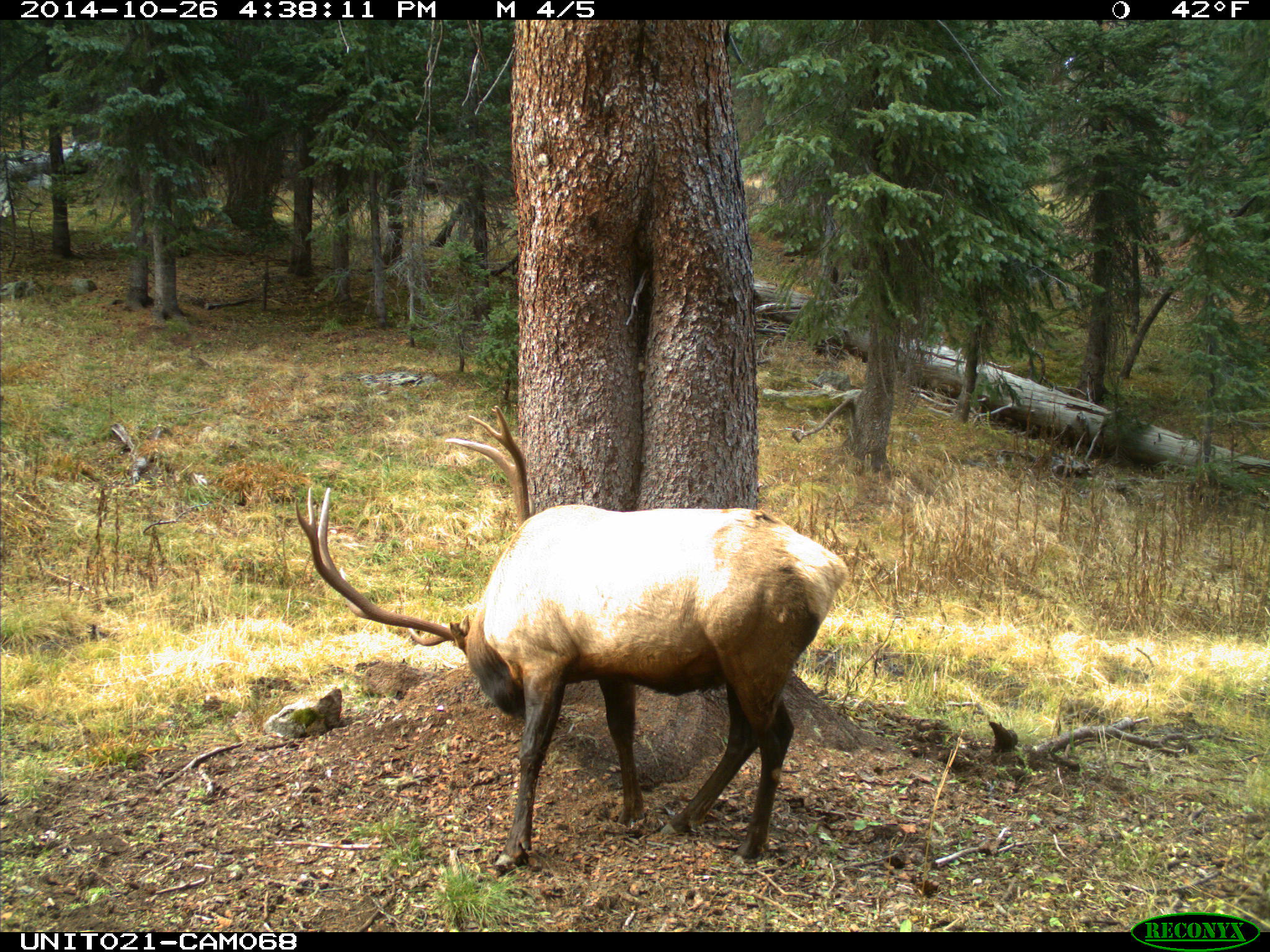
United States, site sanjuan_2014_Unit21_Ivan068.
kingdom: Animalia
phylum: Chordata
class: Mammalia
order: Artiodactyla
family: Cervidae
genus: Cervus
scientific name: Cervus elaphus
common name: red deer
Cervus elaphus (red deer).